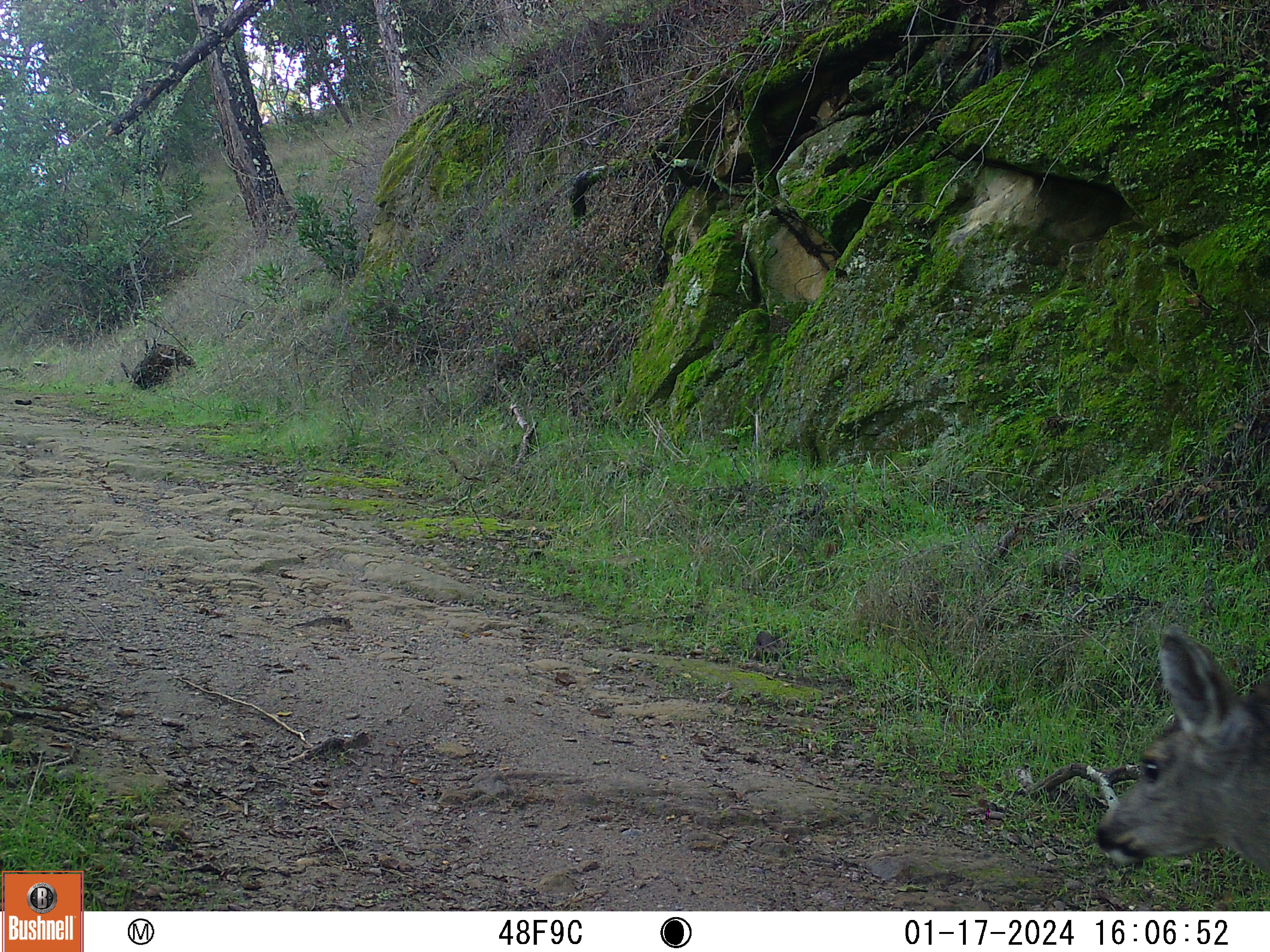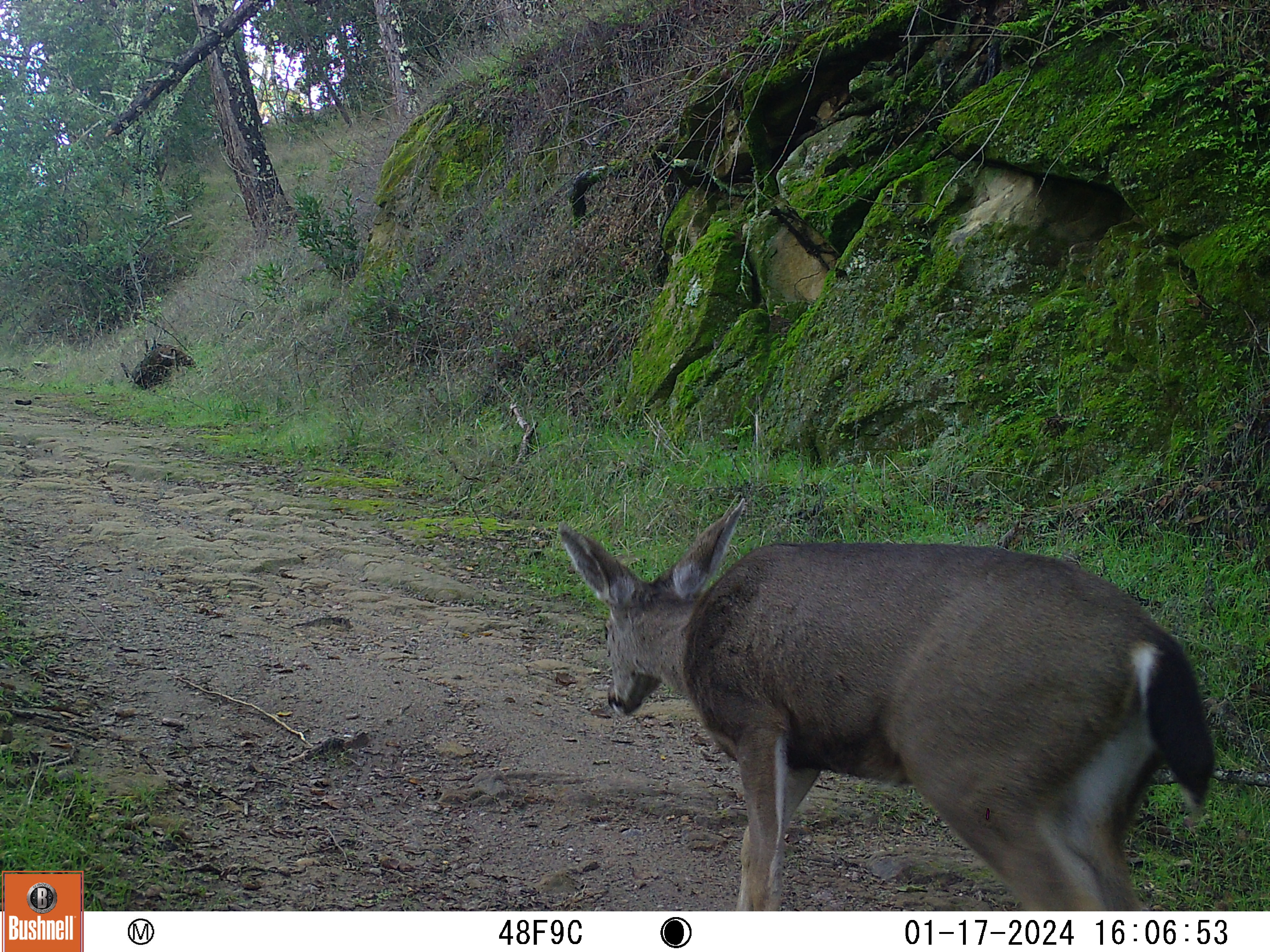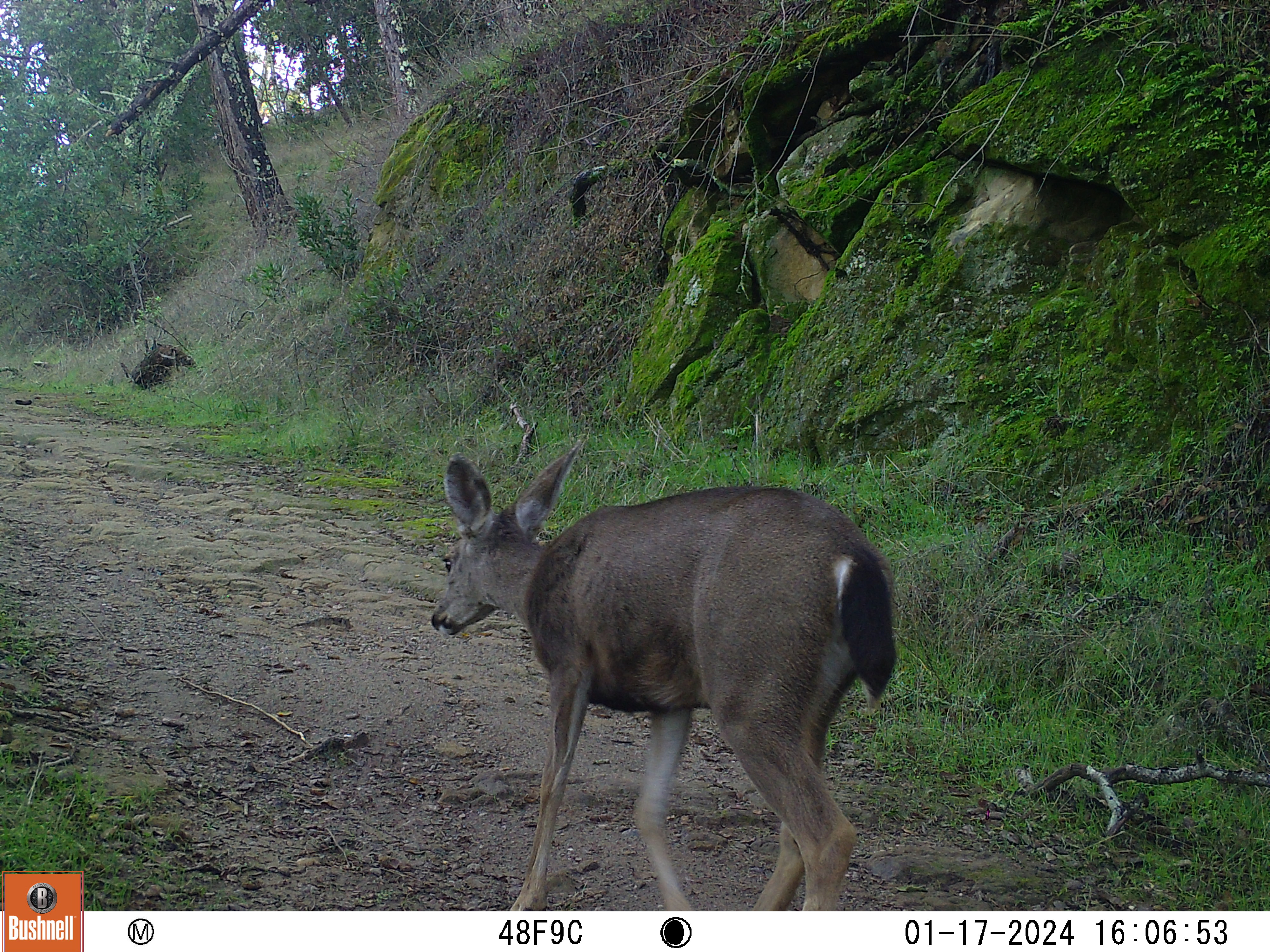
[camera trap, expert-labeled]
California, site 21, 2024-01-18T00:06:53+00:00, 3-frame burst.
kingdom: Animalia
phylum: Chordata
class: Mammalia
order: Artiodactyla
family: Cervidae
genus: Odocoileus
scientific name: Odocoileus hemionus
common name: mule deer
Mule deer (Odocoileus hemionus).